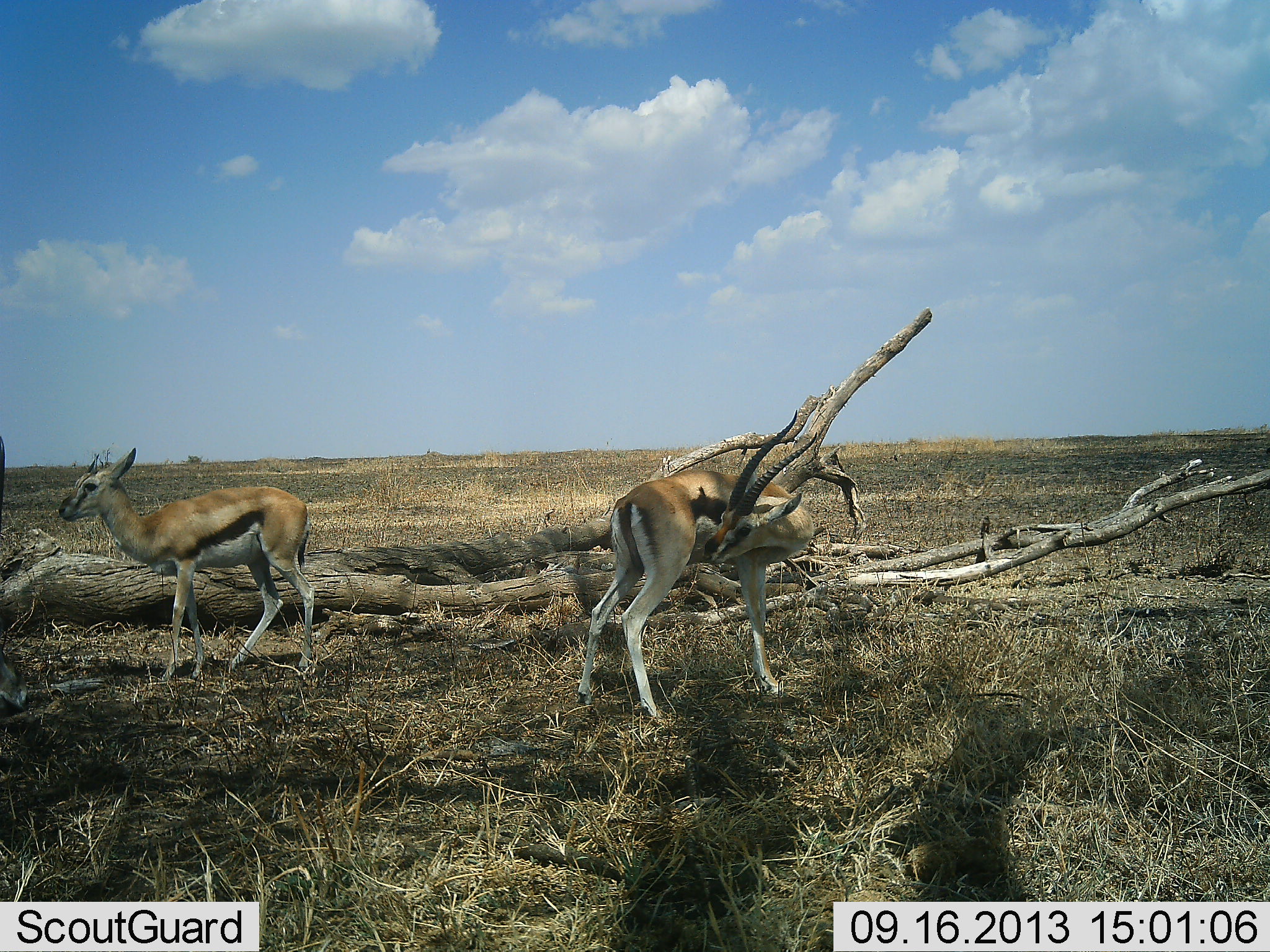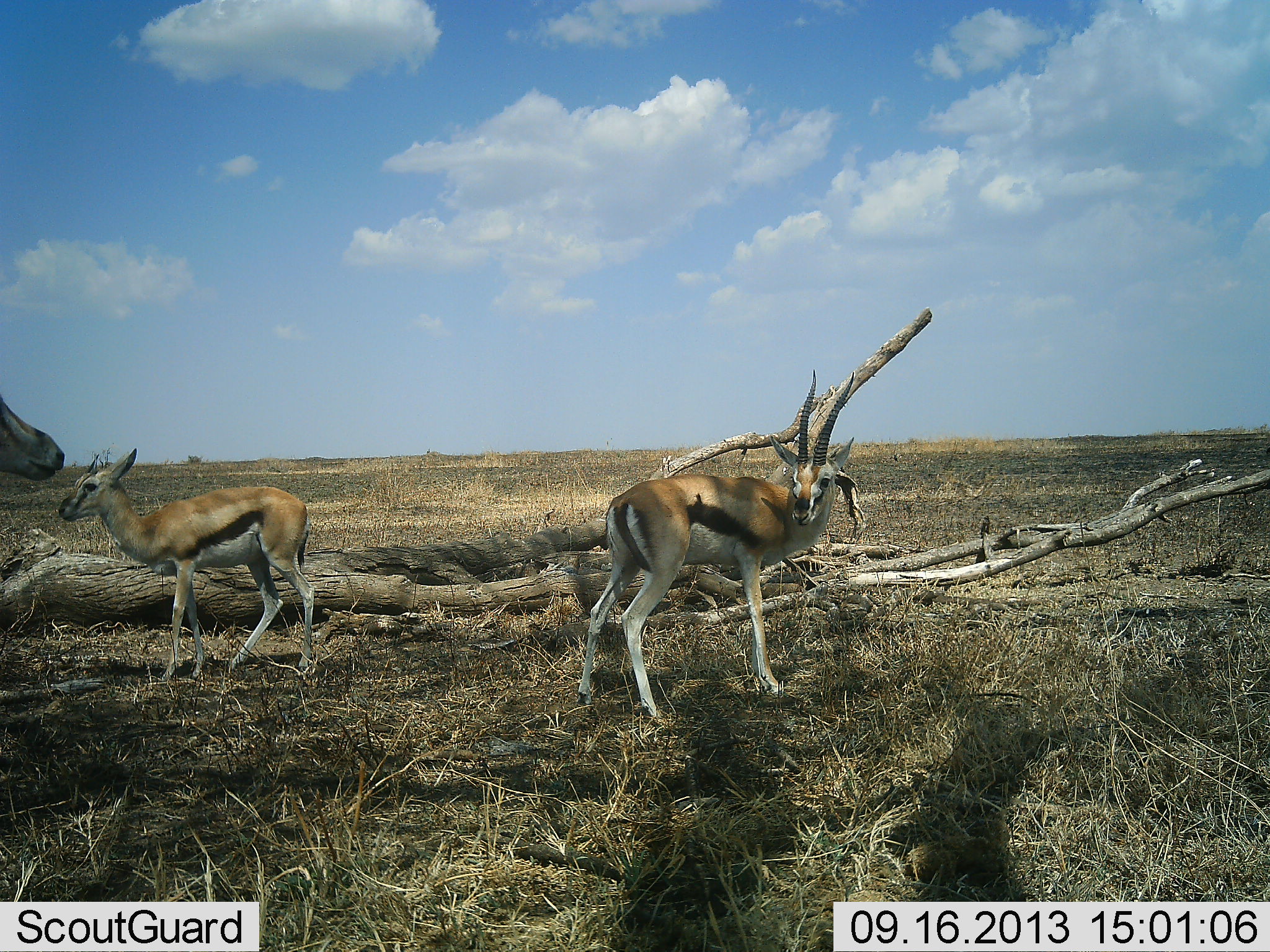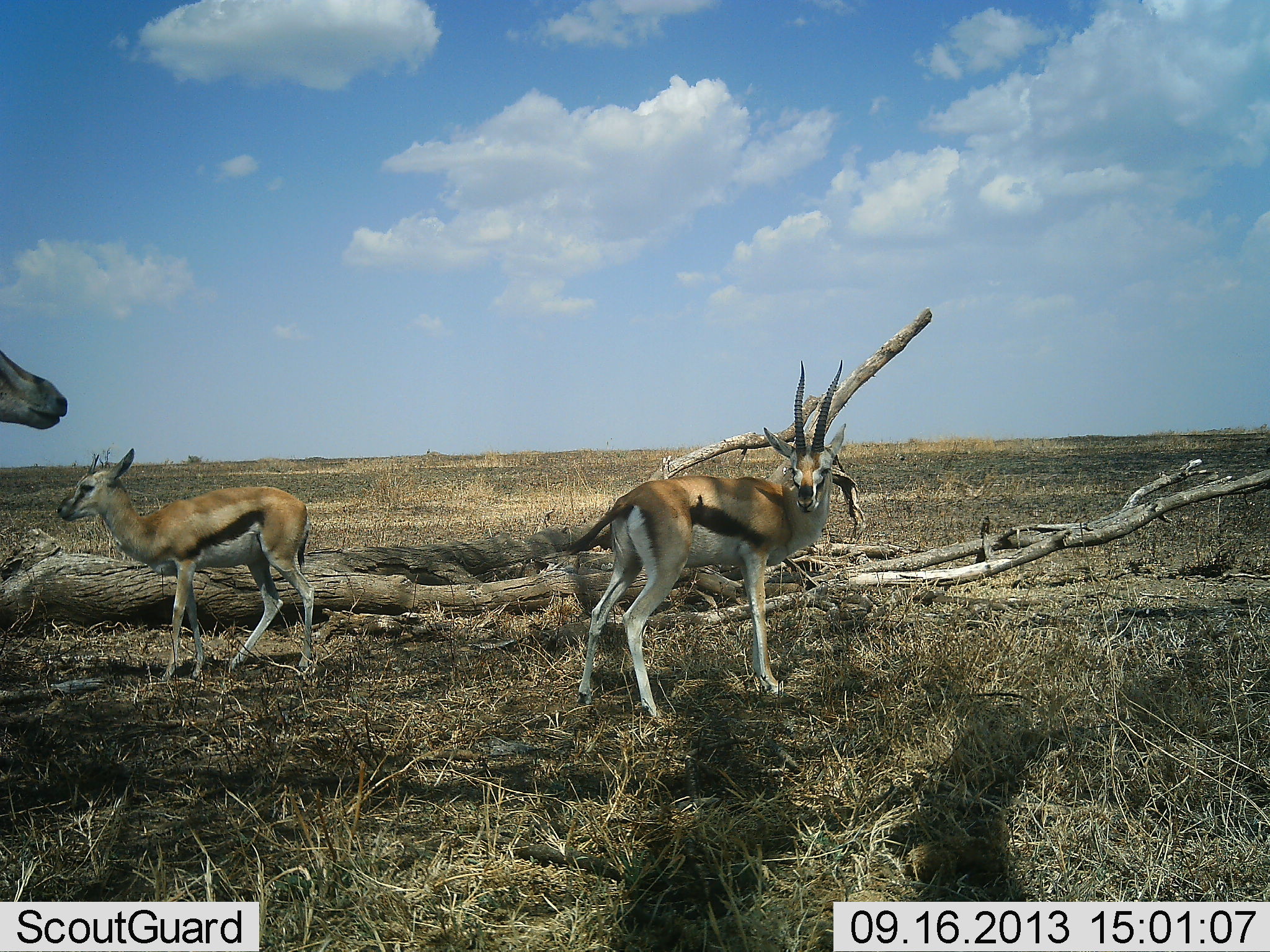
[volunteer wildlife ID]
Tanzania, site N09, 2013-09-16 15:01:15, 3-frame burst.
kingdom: Animalia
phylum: Chordata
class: Mammalia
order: Artiodactyla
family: Bovidae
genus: Eudorcas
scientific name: Eudorcas thomsonii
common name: thomson's gazelle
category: gazellethomsons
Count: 3.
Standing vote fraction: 75%.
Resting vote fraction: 6%.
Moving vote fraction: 25%.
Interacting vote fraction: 0%.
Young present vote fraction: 0%.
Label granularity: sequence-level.